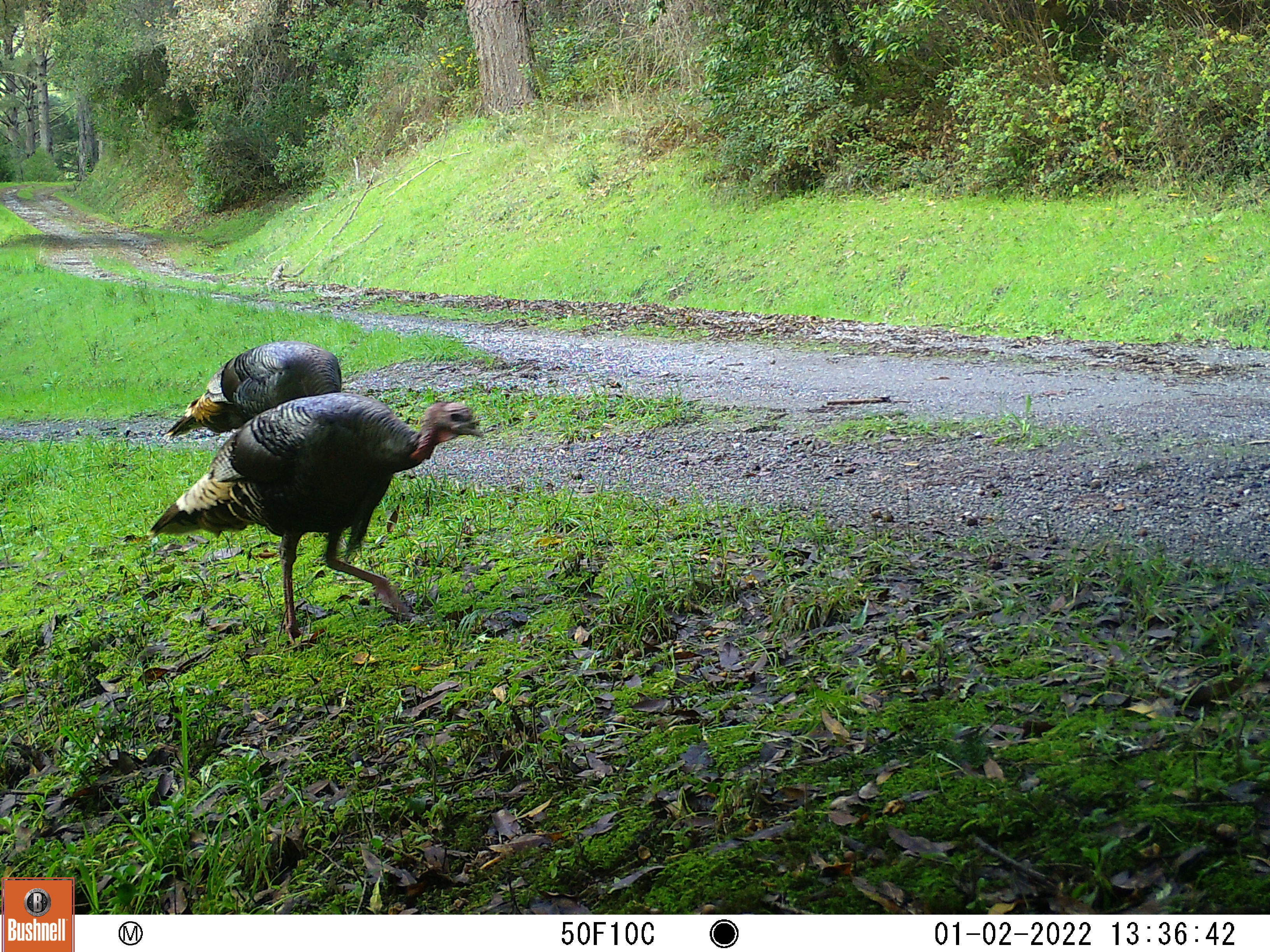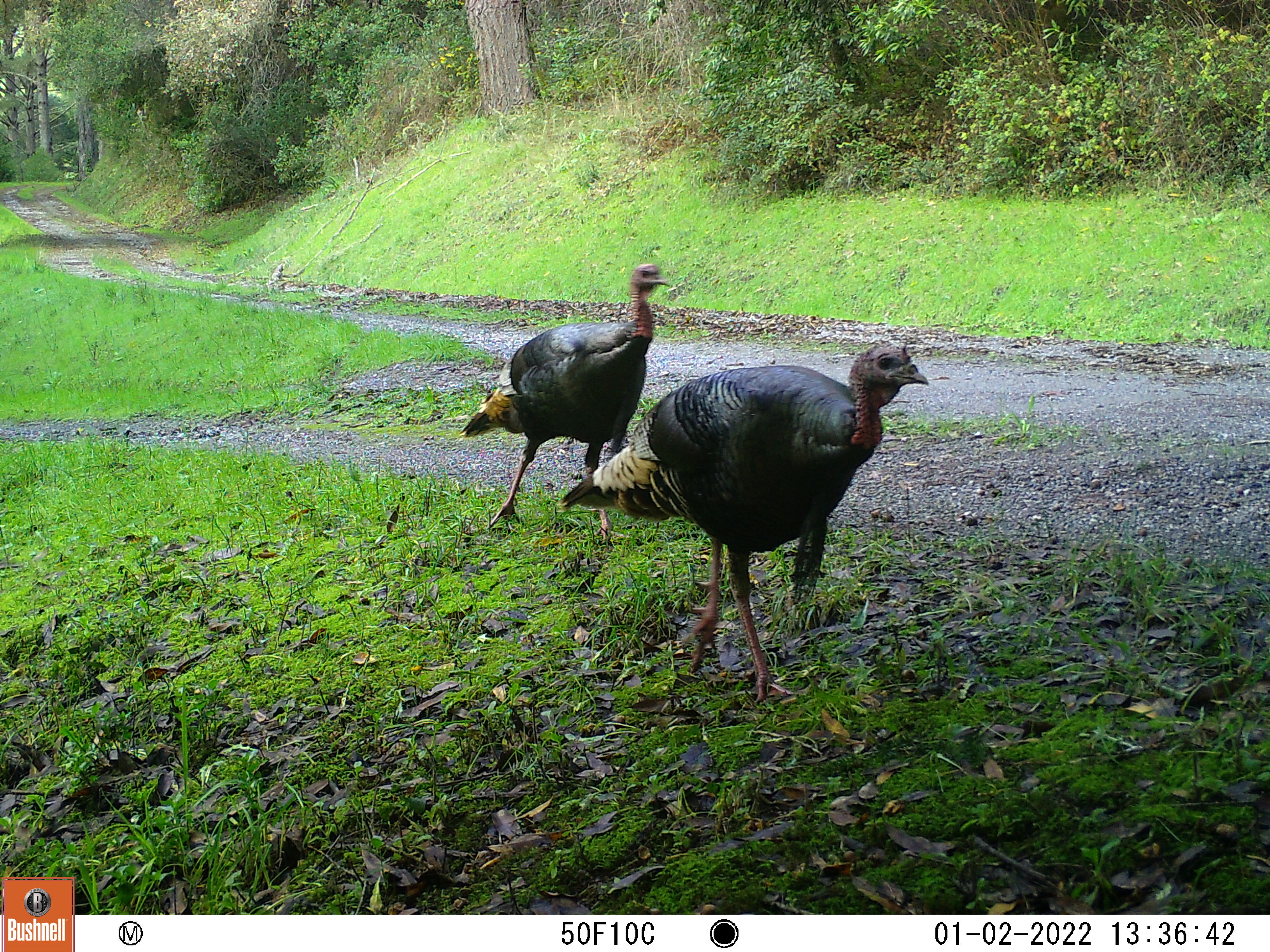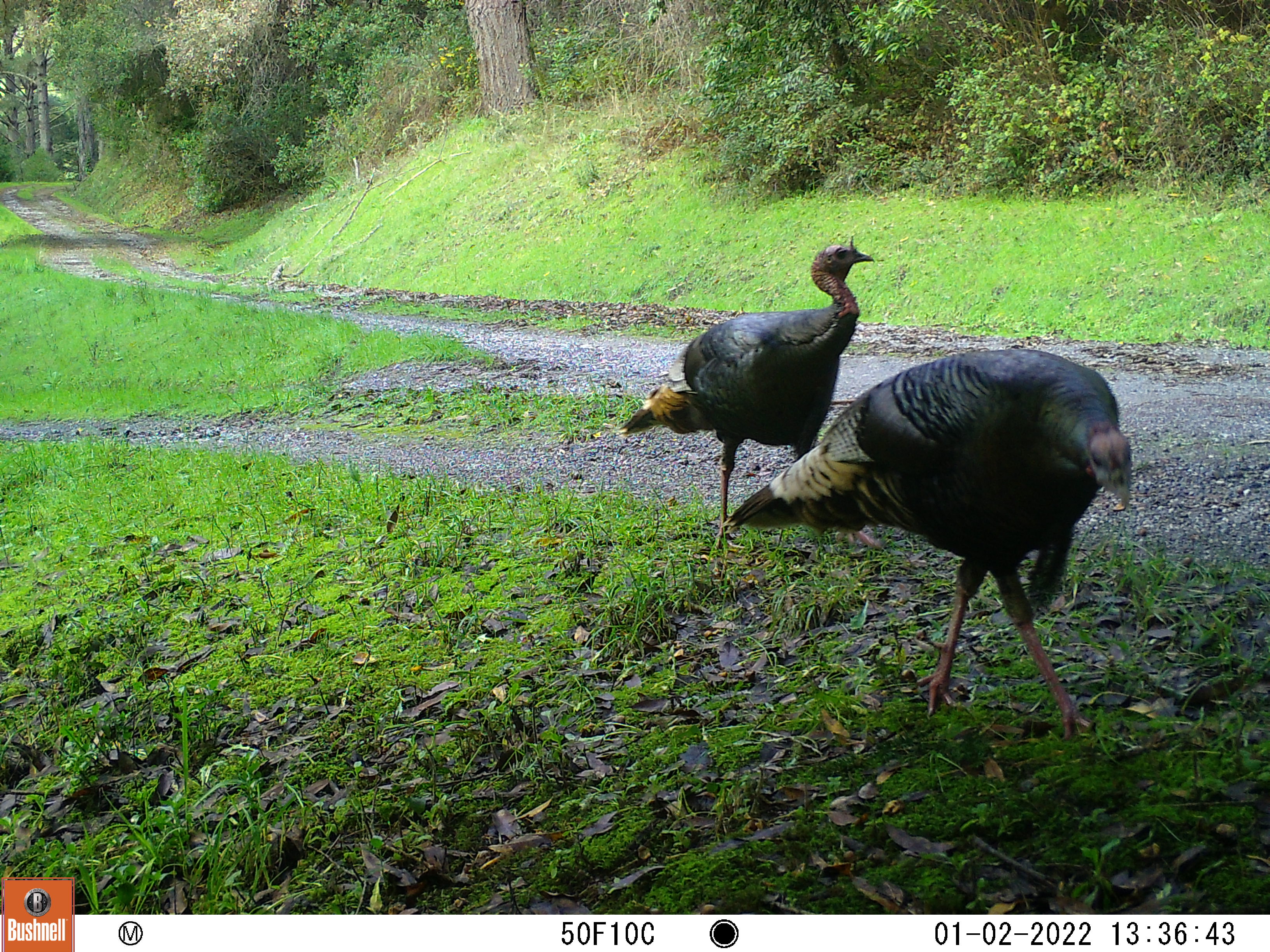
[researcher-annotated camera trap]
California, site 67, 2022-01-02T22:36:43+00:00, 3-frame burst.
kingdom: Animalia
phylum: Chordata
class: Aves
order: Galliformes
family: Phasianidae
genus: Meleagris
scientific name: Meleagris gallopavo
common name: turkey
Turkey (Meleagris gallopavo).